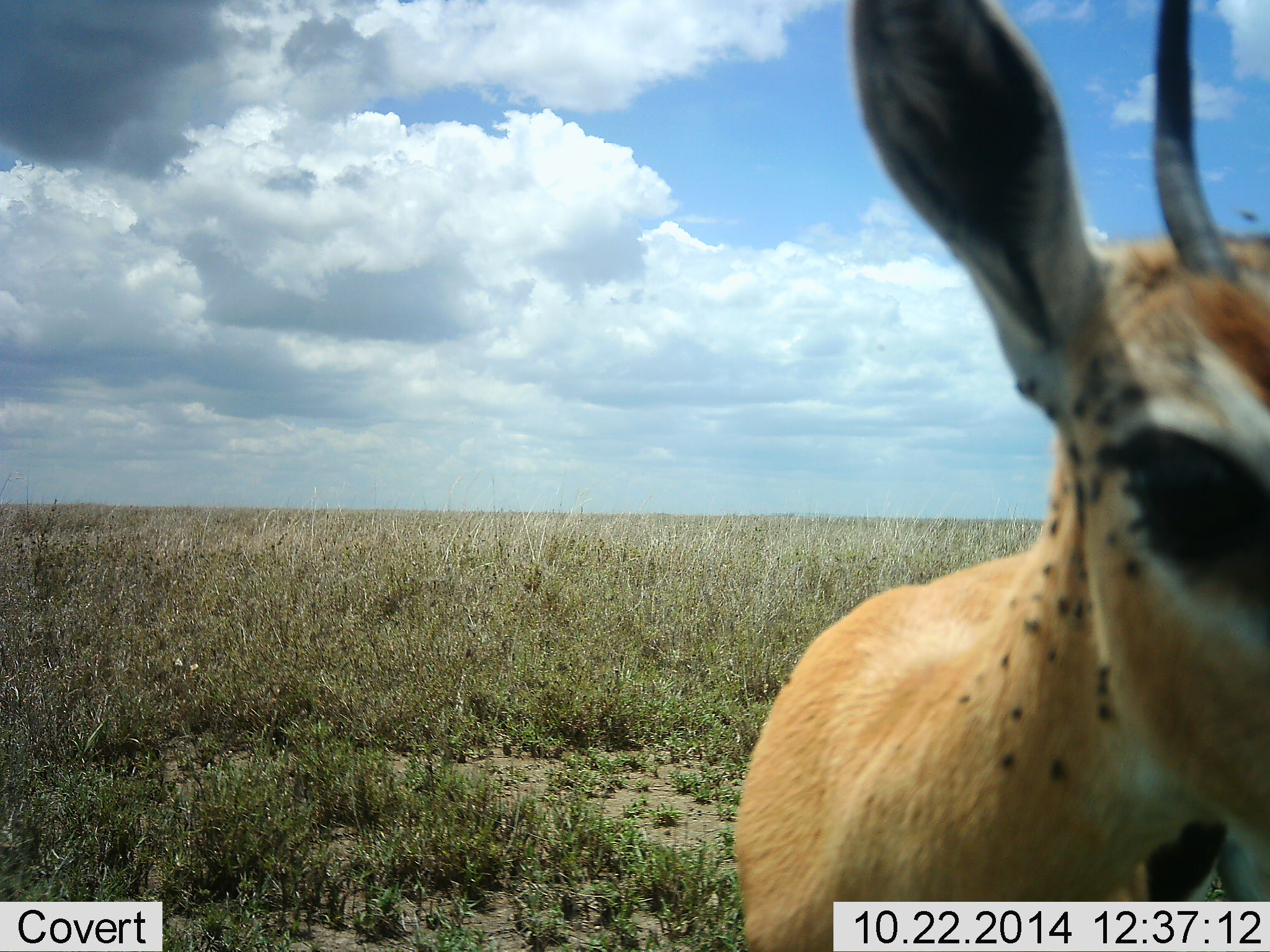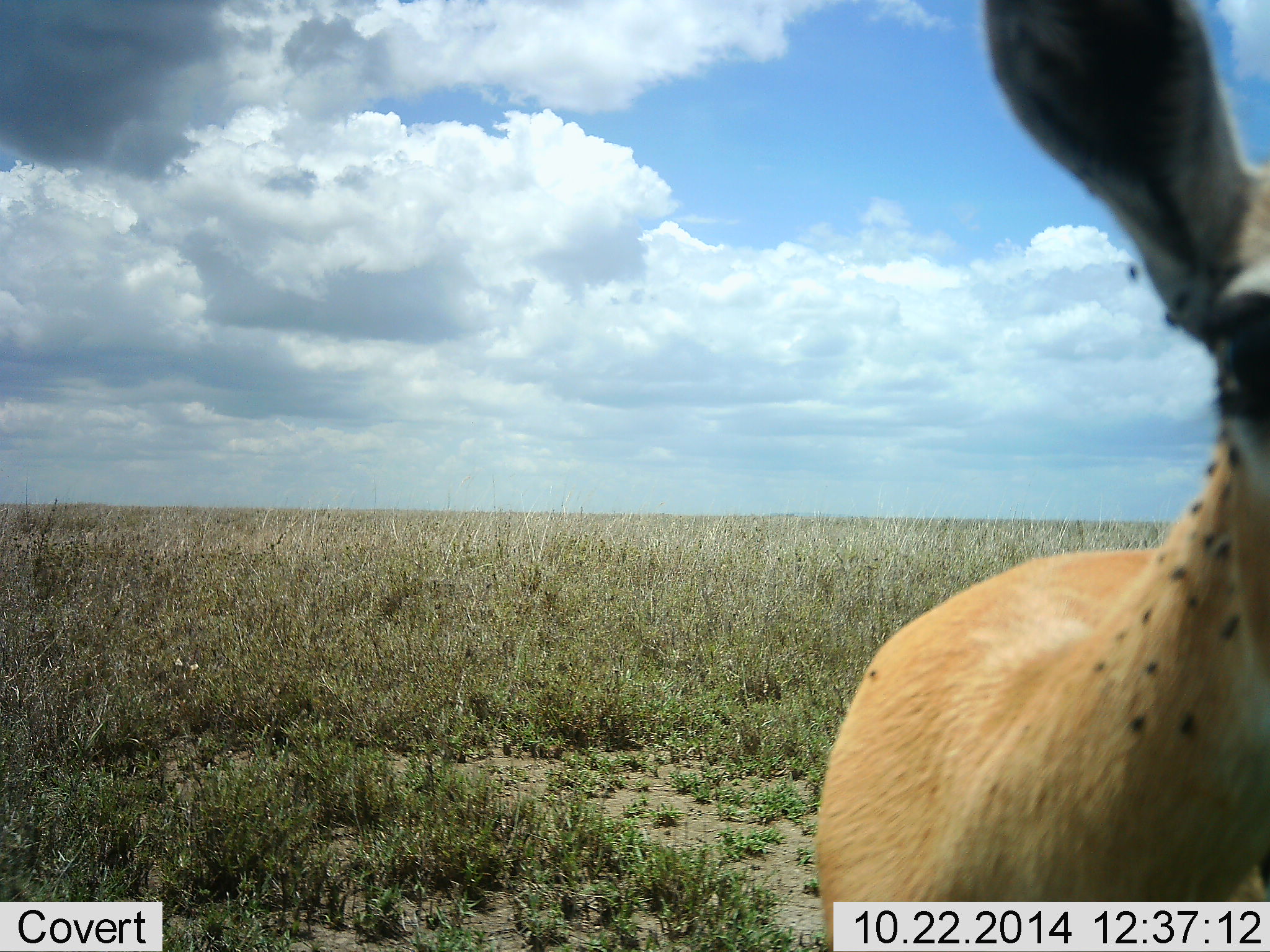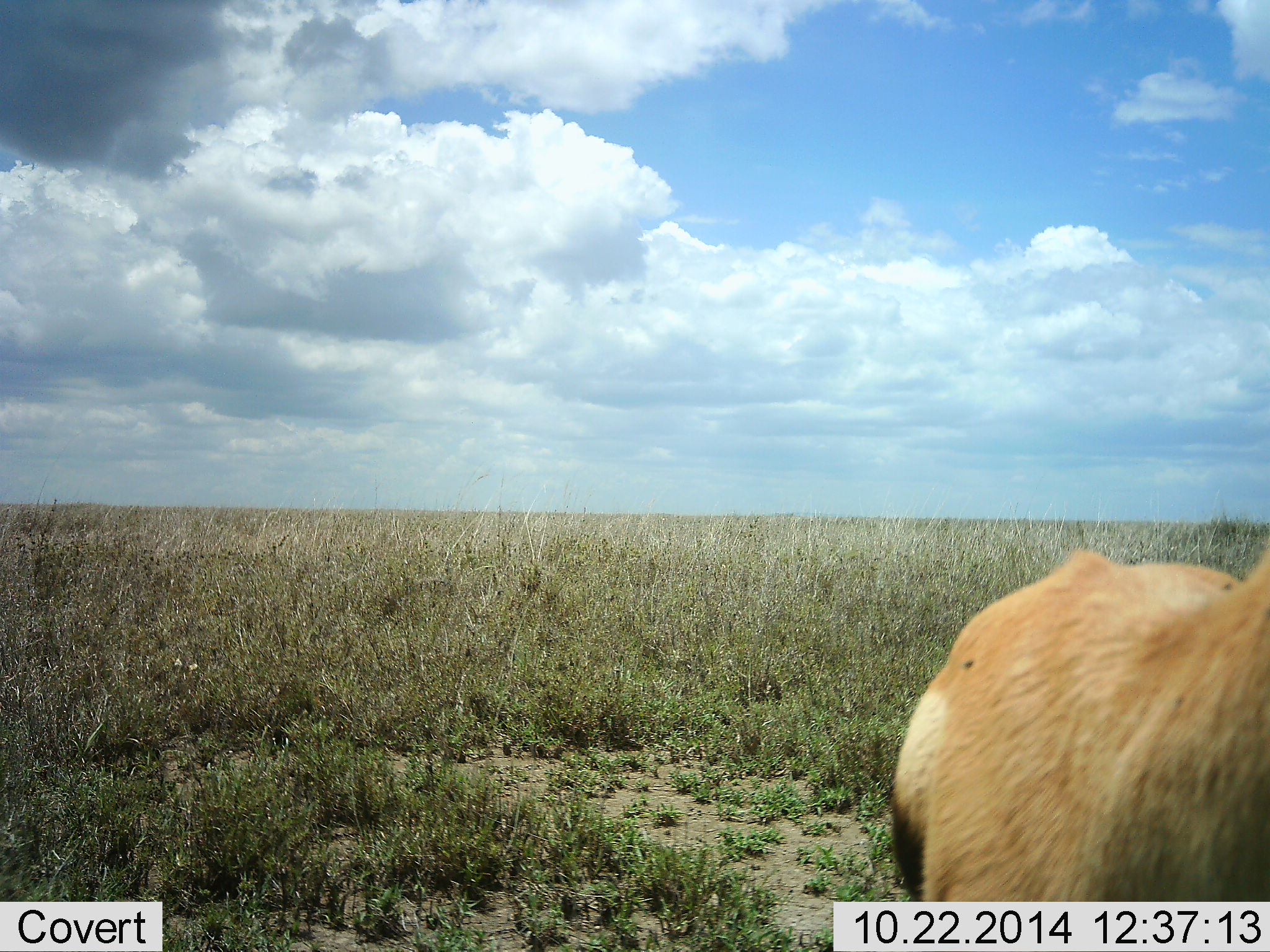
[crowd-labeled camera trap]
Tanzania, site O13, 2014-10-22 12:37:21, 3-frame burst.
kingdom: Animalia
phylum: Chordata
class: Mammalia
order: Artiodactyla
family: Bovidae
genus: Nanger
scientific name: Nanger granti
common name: grant's gazelle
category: gazellegrants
Gazellegrants (grant's gazelle) (Nanger granti), count 1. Behavior (volunteer vote fractions): standing 55%, resting 0%, moving 36%, interacting 9%. Young present (vote fraction): 0%. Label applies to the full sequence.